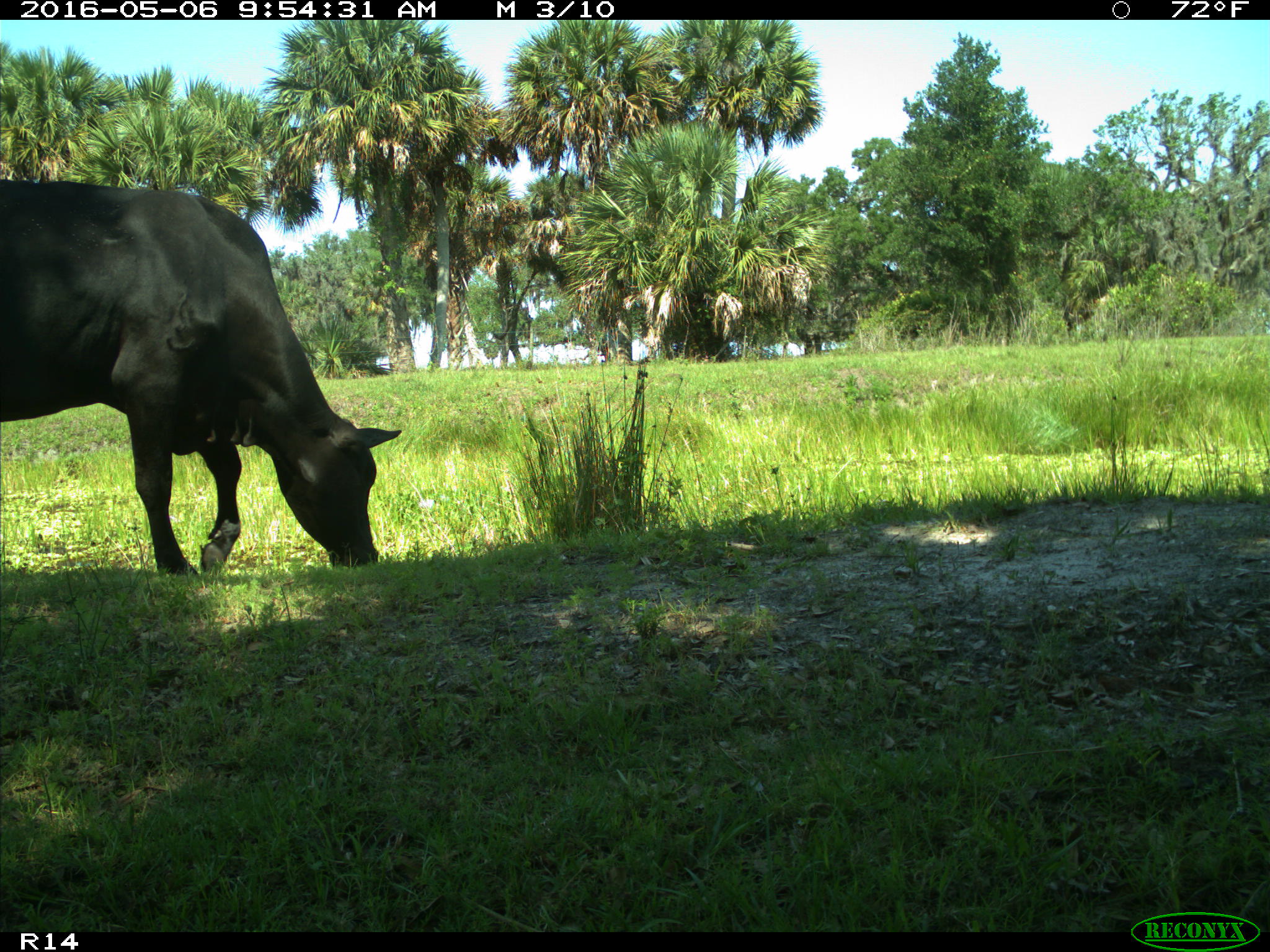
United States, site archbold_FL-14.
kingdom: Animalia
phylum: Chordata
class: Mammalia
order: Artiodactyla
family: Bovidae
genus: Bos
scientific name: Bos taurus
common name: domestic cow